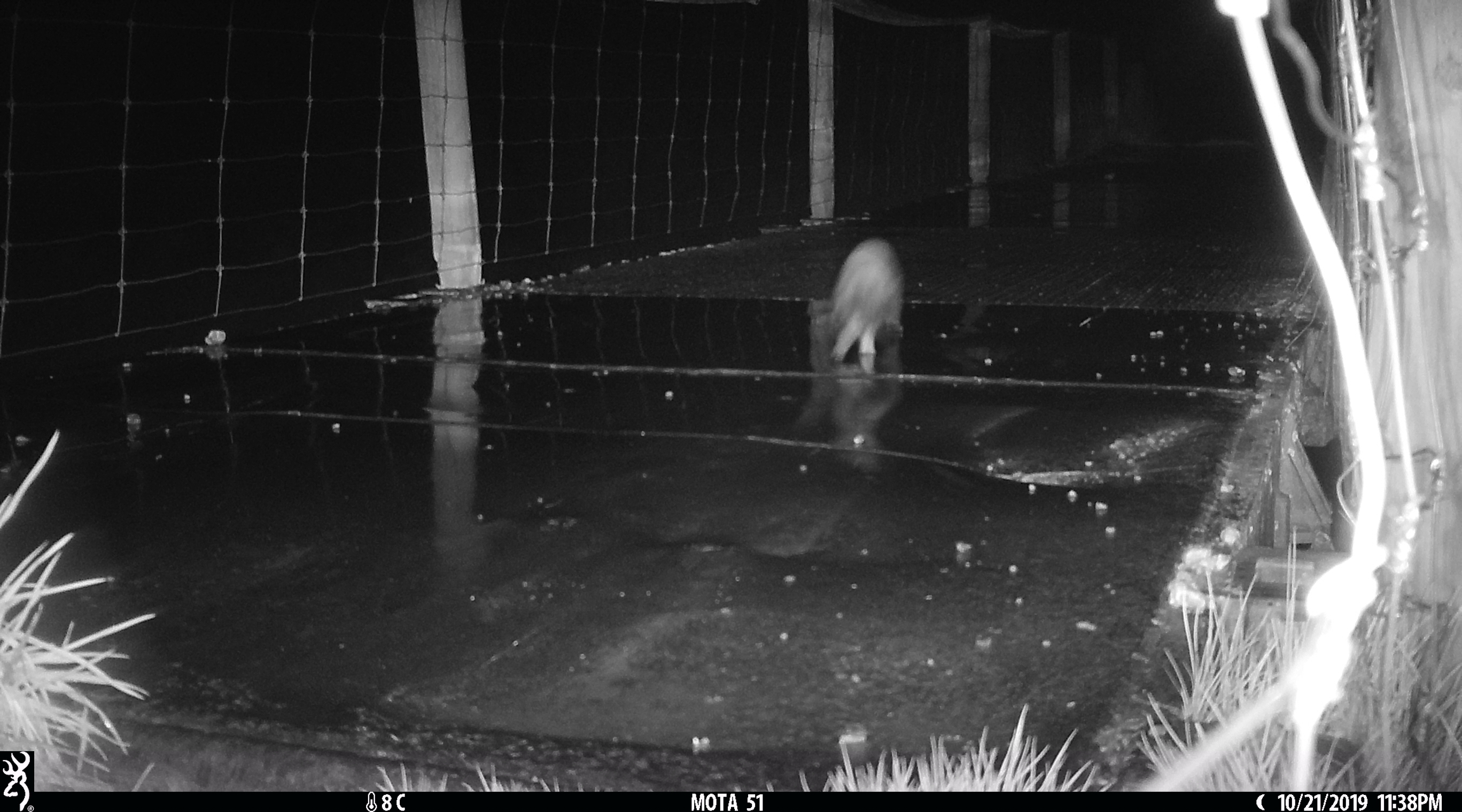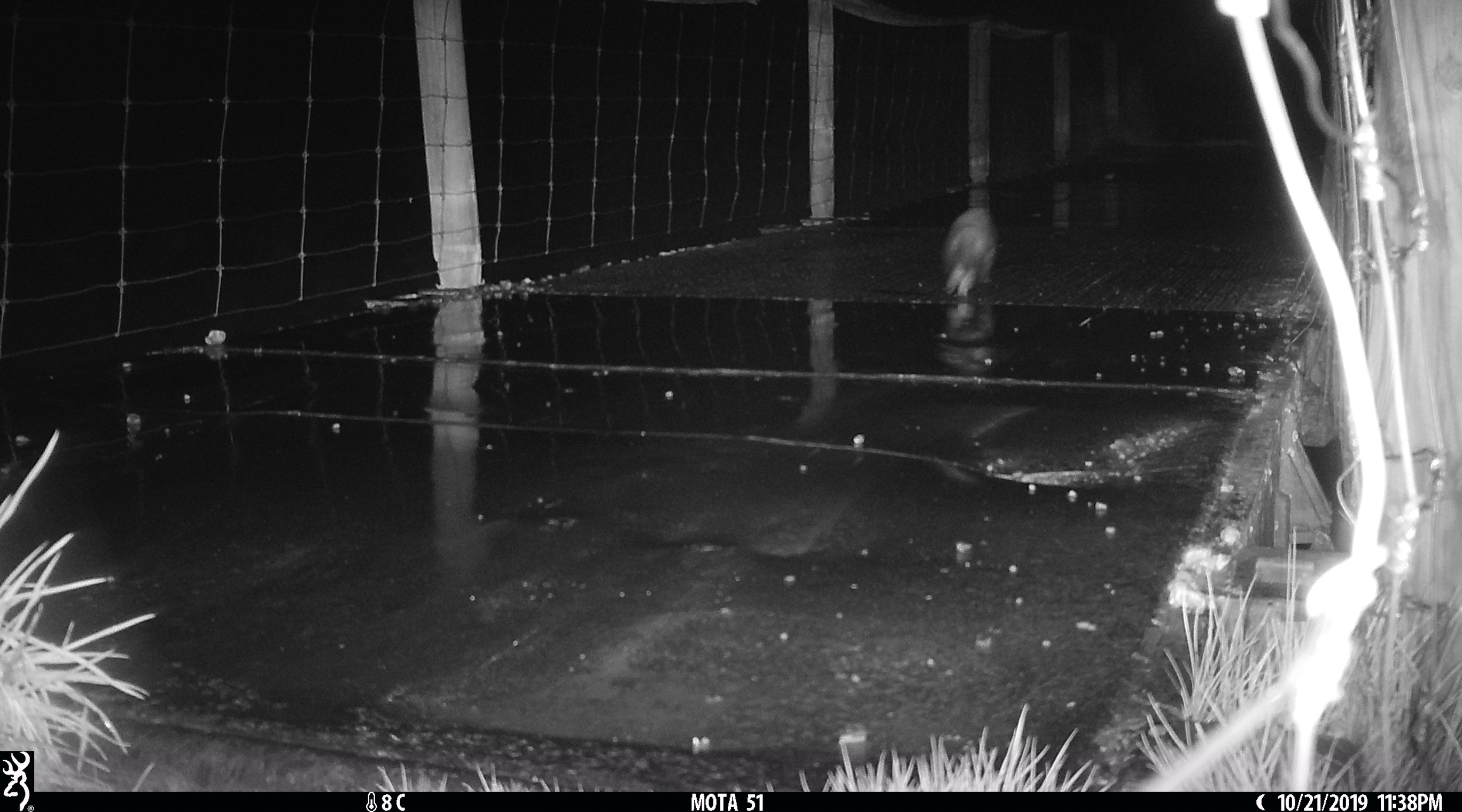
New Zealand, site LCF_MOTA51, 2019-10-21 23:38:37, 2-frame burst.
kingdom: Animalia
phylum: Chordata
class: Mammalia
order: Carnivora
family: Mustelidae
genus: Mustela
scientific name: Mustela furo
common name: ferret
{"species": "ferret (Mustela furo)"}